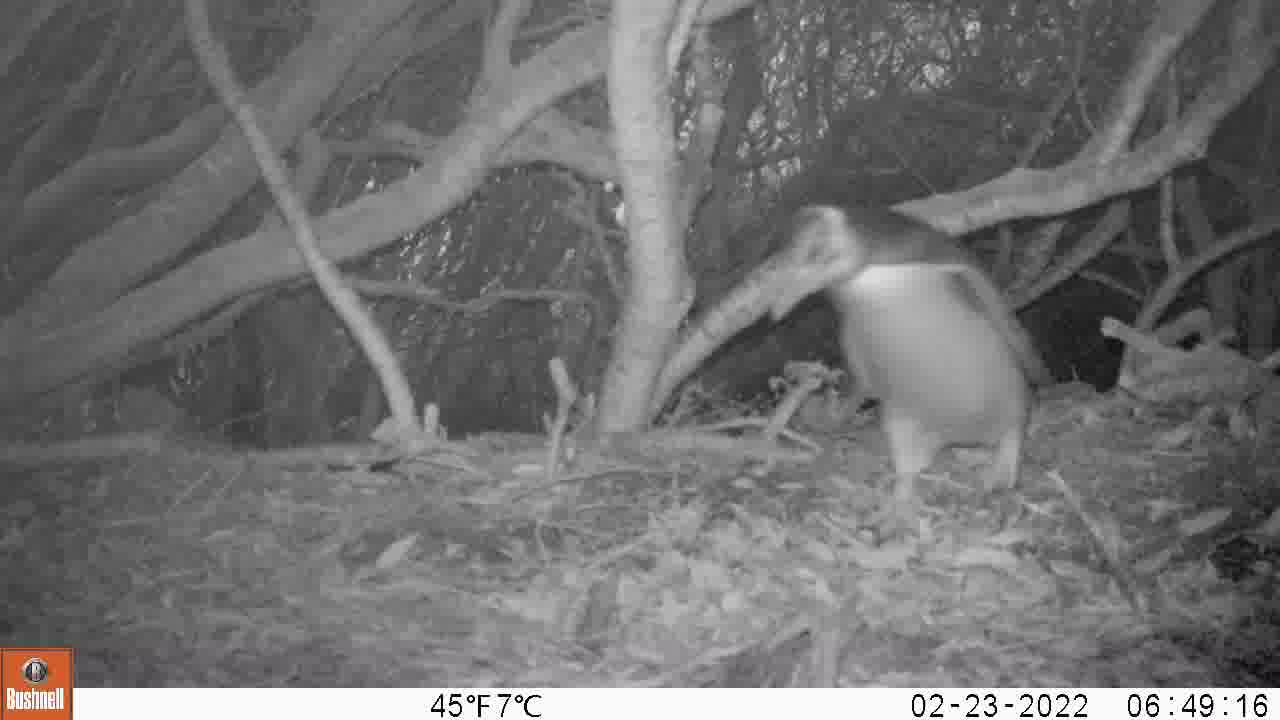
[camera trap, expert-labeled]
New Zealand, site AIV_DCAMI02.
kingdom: Animalia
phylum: Chordata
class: Aves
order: Sphenisciformes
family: Spheniscidae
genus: Megadyptes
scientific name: Megadyptes antipodes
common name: yellow-eyed penguin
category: yellow eyed penguin